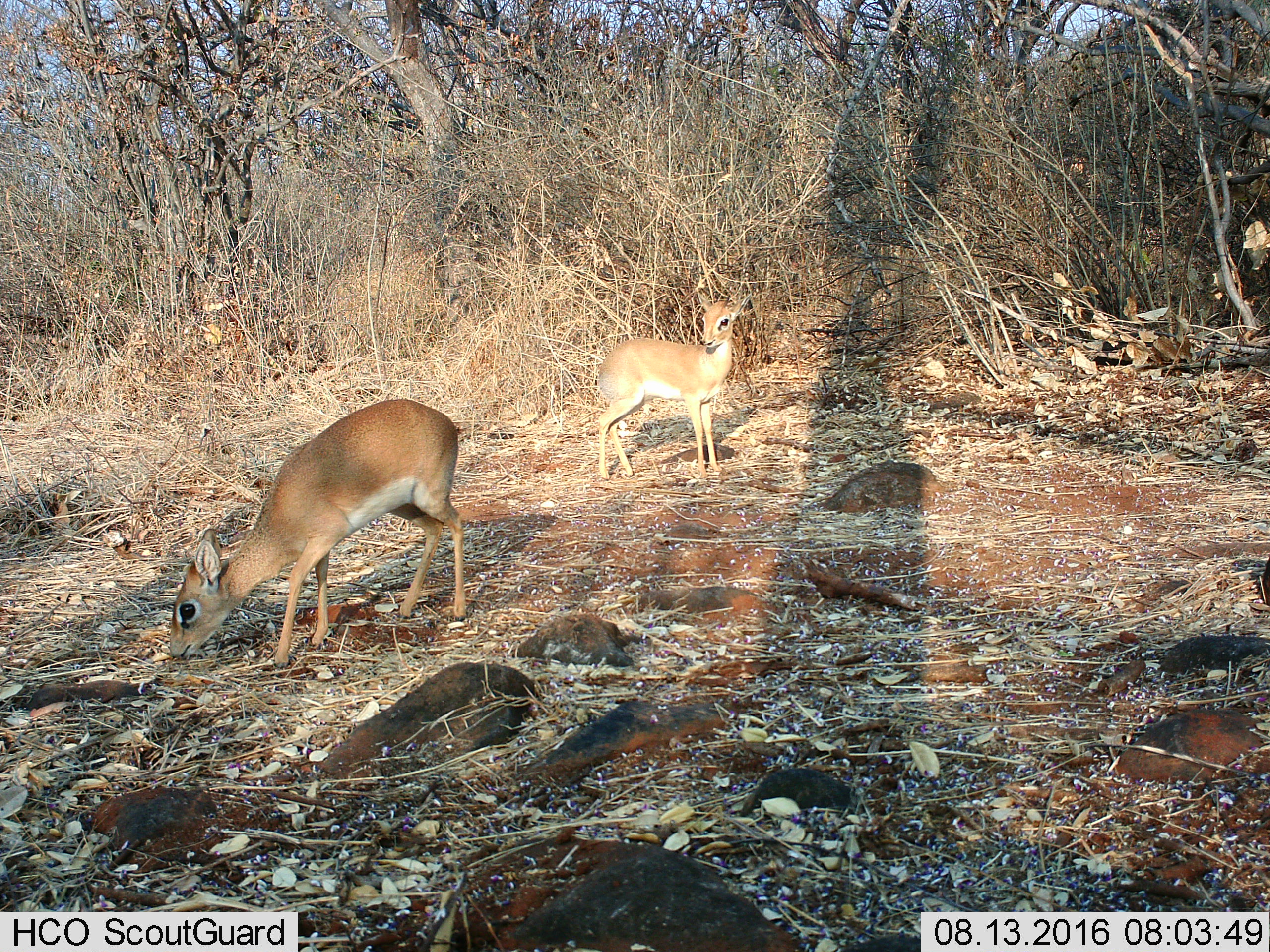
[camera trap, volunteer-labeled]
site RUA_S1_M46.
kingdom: Animalia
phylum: Chordata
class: Mammalia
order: Artiodactyla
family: Bovidae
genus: Madoqua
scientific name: Madoqua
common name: dik-dik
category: dikdik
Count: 2.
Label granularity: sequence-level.